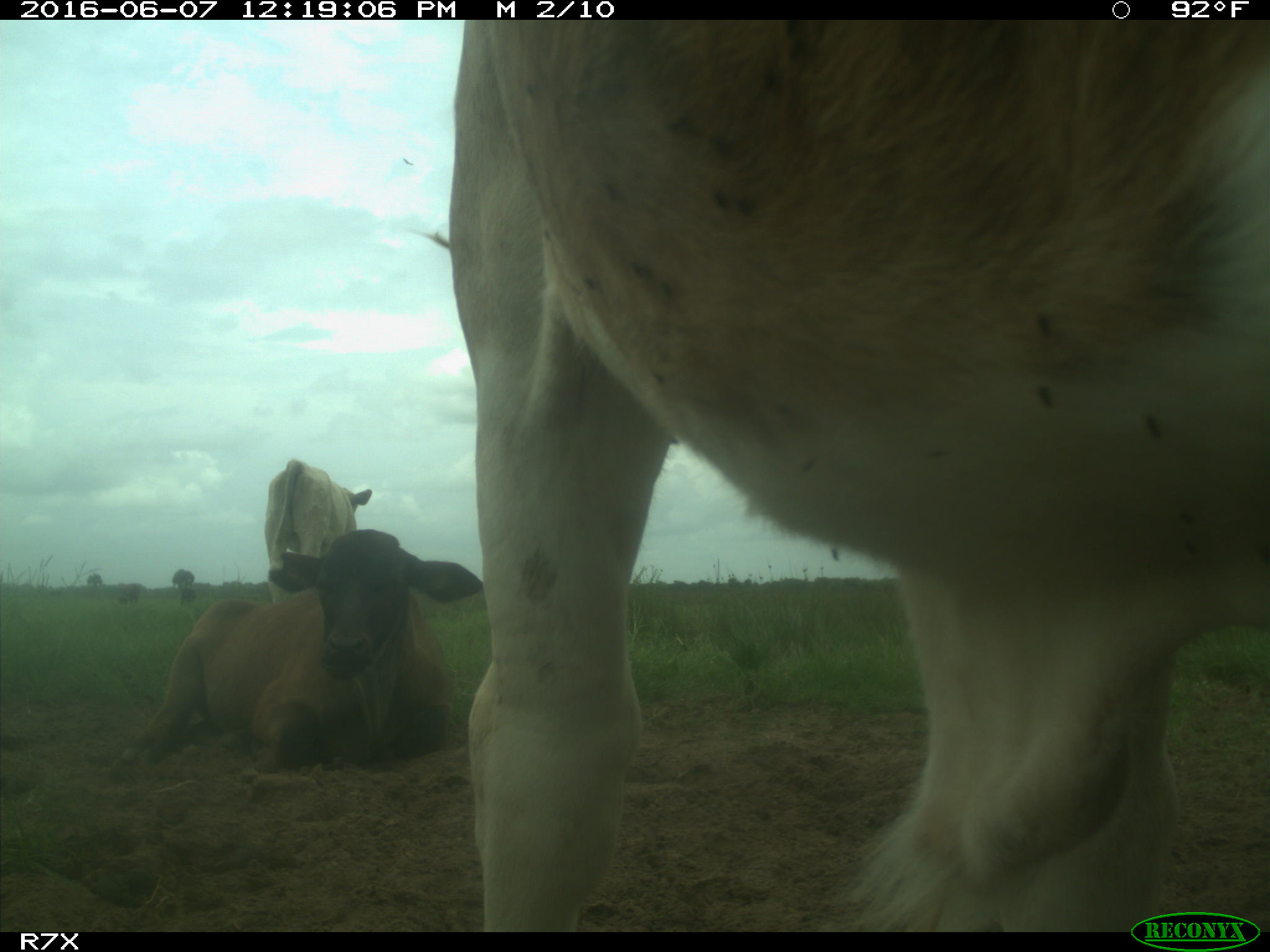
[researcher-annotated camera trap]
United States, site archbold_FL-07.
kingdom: Animalia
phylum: Chordata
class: Mammalia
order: Artiodactyla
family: Bovidae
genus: Bos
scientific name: Bos taurus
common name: domestic cow